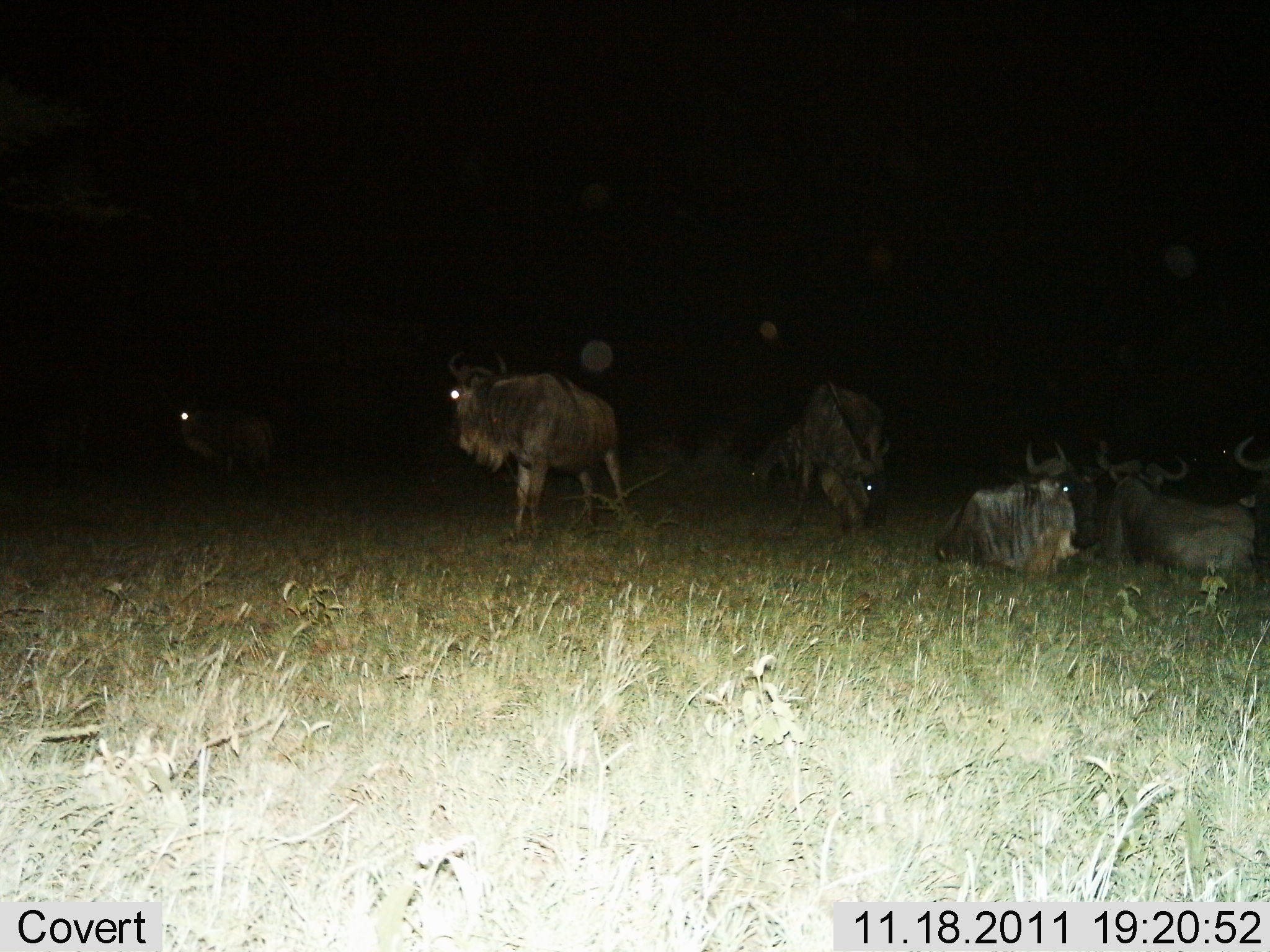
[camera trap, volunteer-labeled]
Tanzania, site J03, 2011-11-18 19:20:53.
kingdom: Animalia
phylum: Chordata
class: Mammalia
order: Artiodactyla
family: Bovidae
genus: Connochaetes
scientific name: Connochaetes taurinus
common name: blue wildebeest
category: wildebeest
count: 6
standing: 54%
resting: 100%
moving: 8%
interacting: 0%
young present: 0%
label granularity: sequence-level